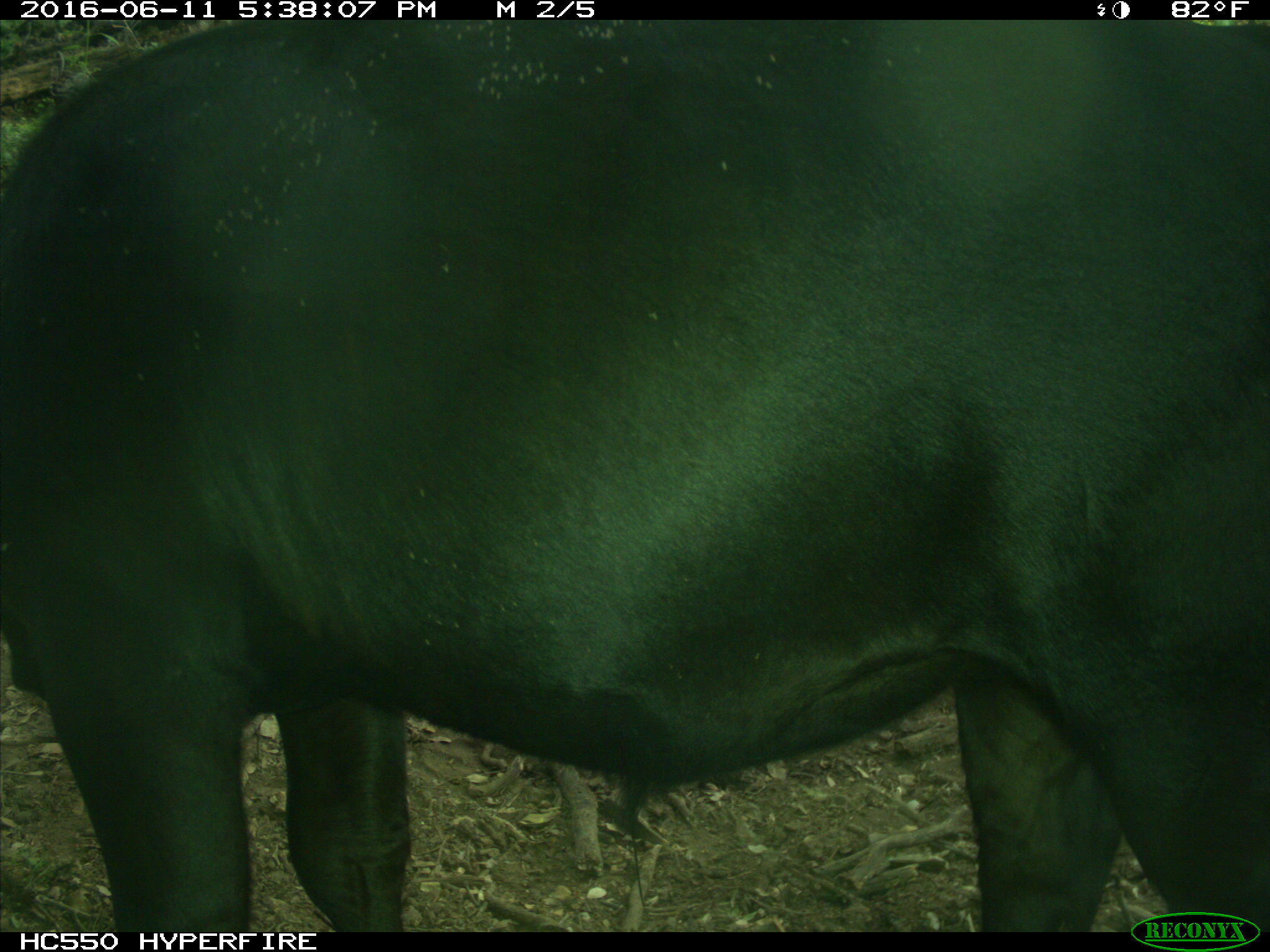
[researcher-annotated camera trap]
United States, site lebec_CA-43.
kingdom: Animalia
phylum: Chordata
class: Mammalia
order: Artiodactyla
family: Bovidae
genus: Bos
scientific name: Bos taurus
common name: domestic cow